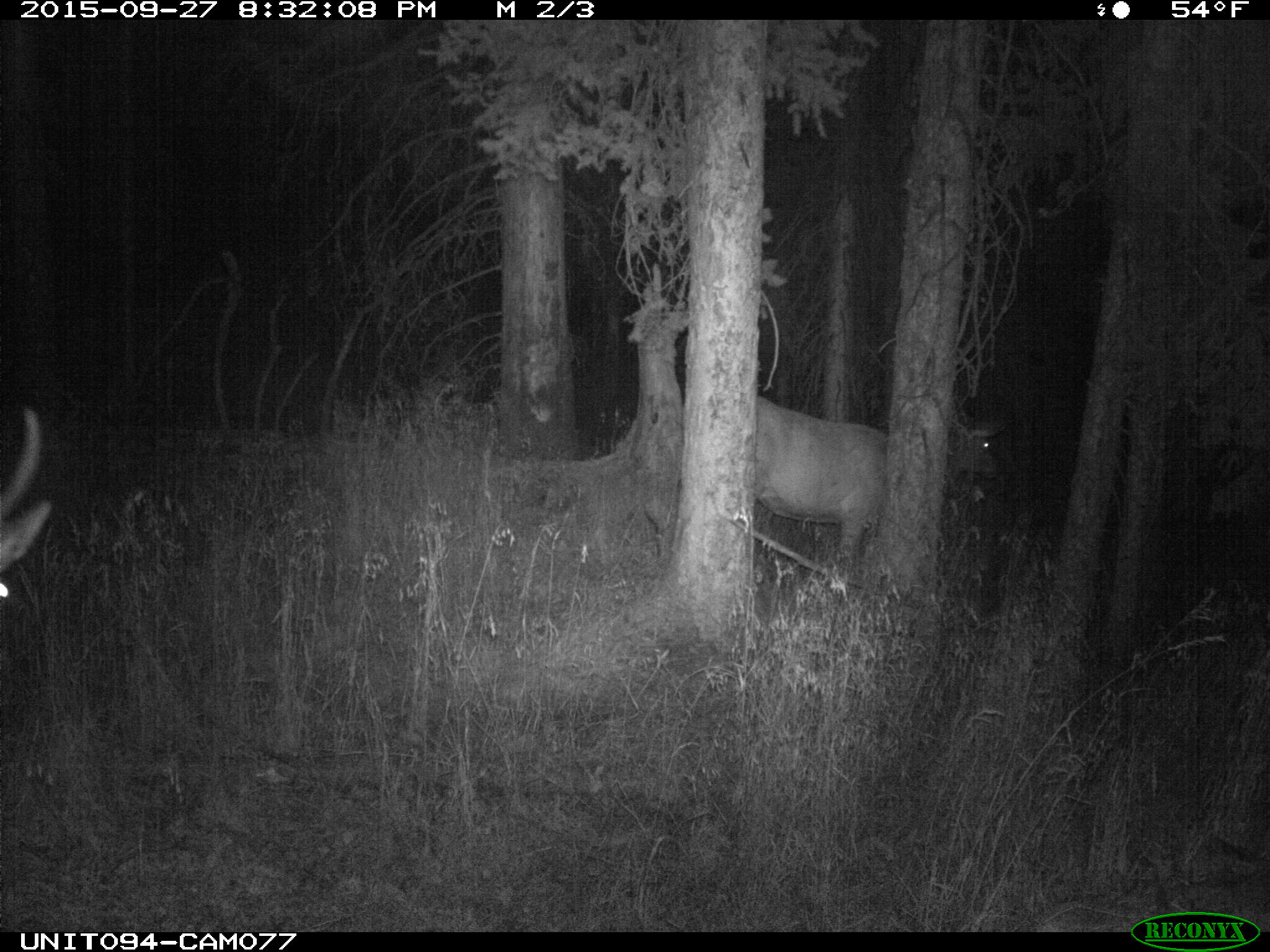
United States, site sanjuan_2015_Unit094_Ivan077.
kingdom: Animalia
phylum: Chordata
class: Mammalia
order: Artiodactyla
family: Cervidae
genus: Cervus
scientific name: Cervus elaphus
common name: red deer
Cervus elaphus (red deer).